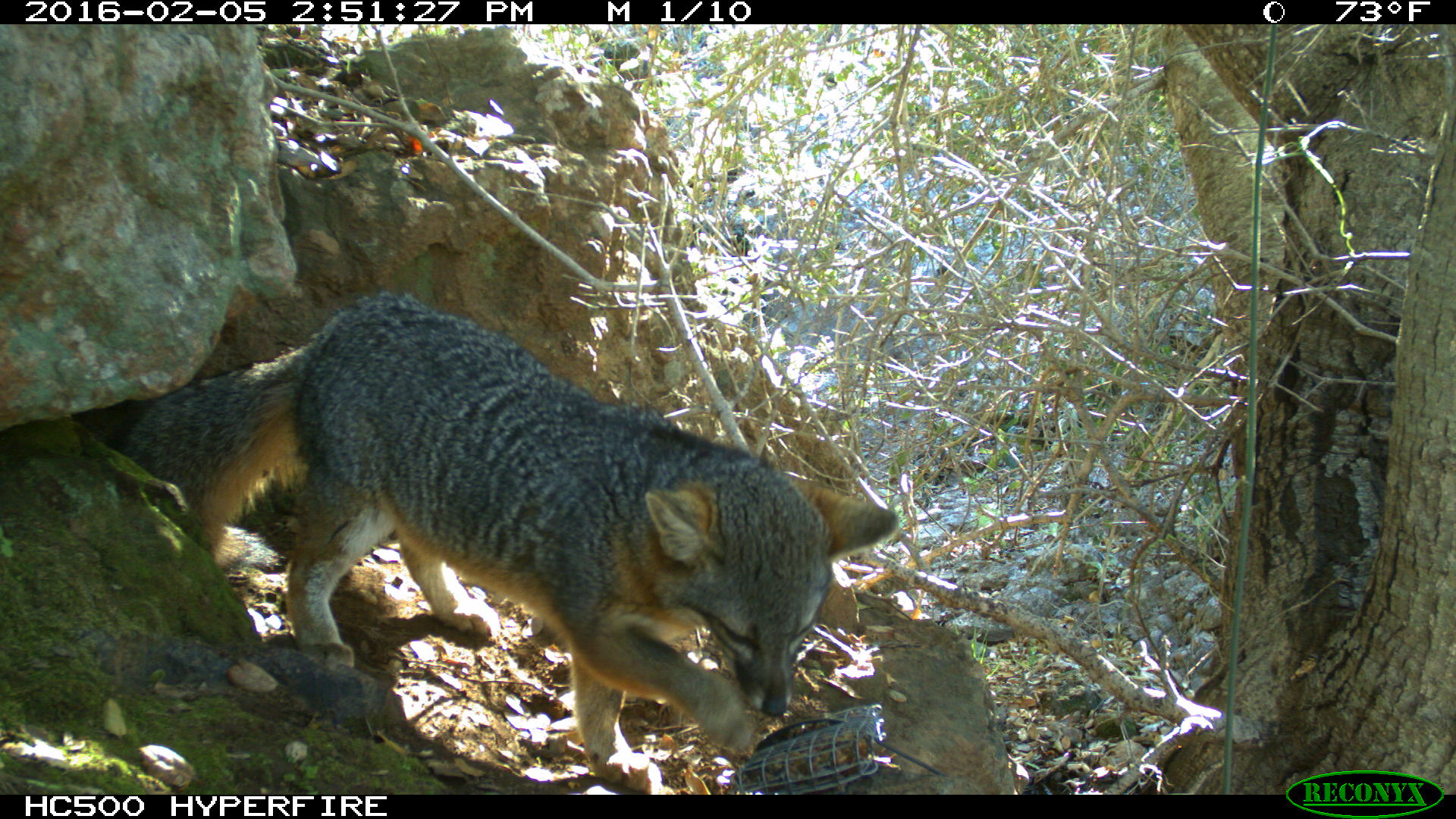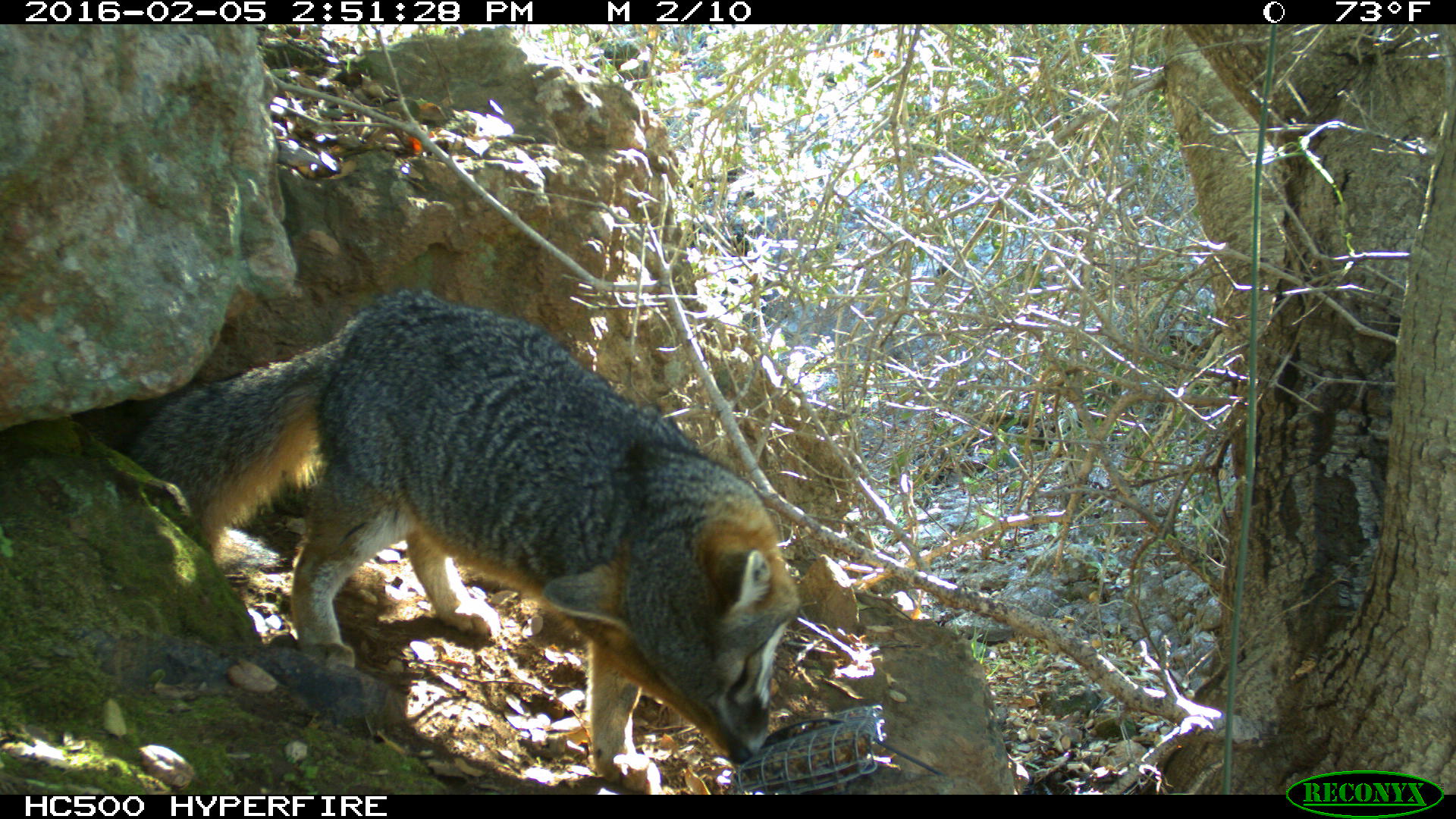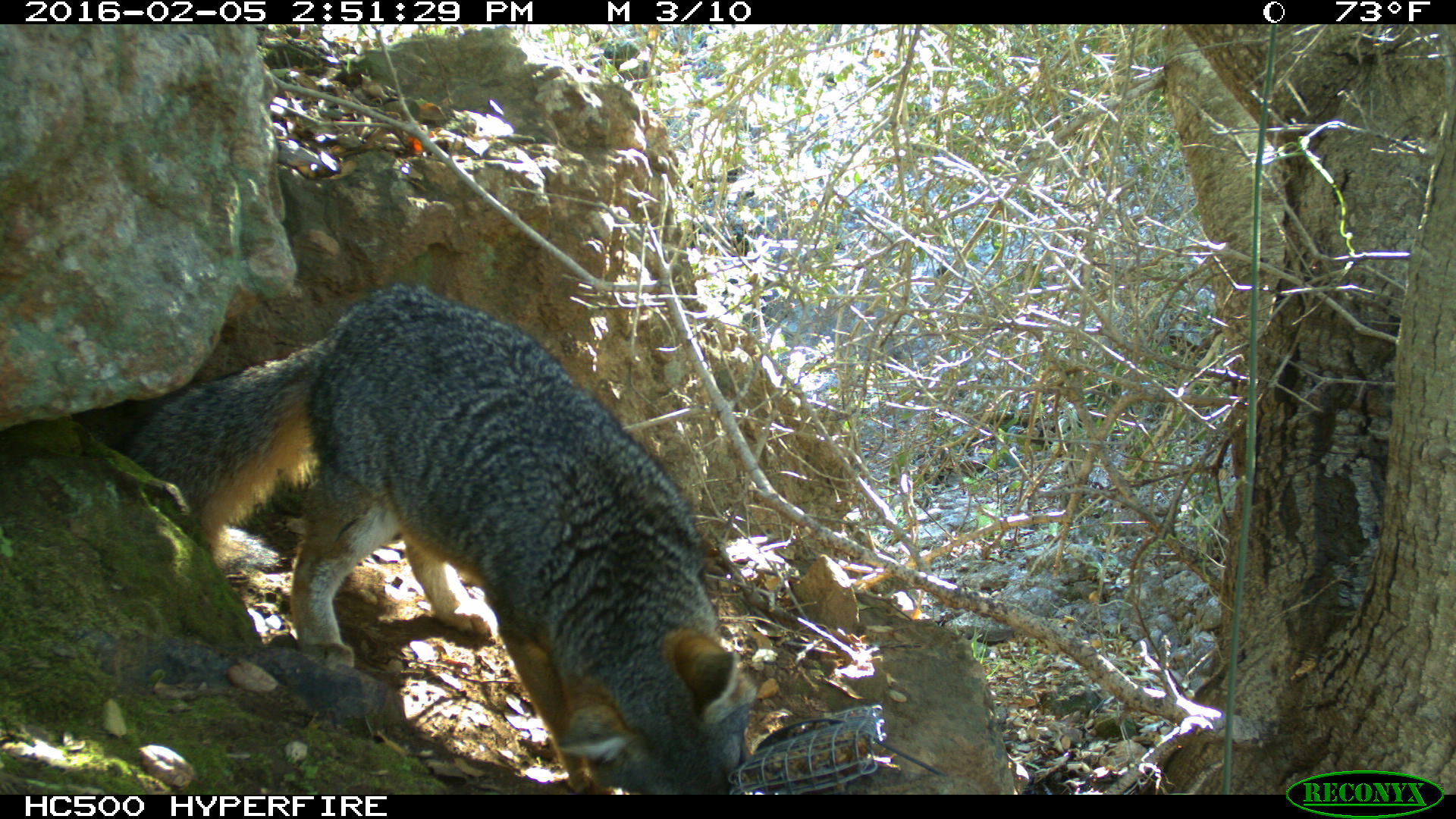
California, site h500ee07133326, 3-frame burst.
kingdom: Animalia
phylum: Chordata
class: Mammalia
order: Carnivora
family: Canidae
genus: Urocyon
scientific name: Urocyon littoralis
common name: island fox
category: fox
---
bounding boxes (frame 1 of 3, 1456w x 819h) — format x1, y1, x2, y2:
fox: 105, 288, 899, 795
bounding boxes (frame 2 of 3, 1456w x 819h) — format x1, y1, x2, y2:
fox: 118, 290, 799, 793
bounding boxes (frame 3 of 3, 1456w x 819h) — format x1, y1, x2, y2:
fox: 124, 282, 755, 794